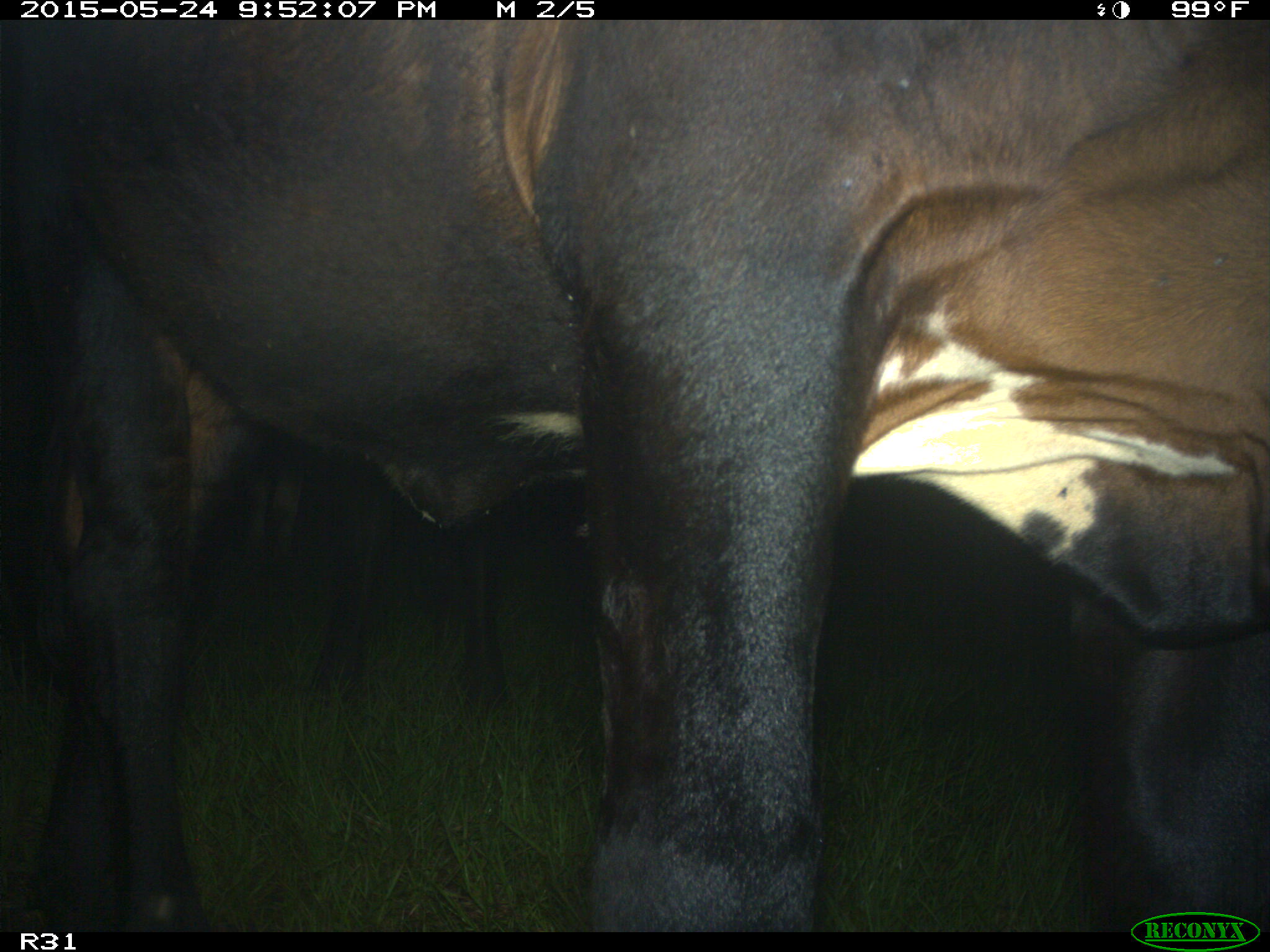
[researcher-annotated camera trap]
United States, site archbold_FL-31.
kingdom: Animalia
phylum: Chordata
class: Mammalia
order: Artiodactyla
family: Bovidae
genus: Bos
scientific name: Bos taurus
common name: domestic cow